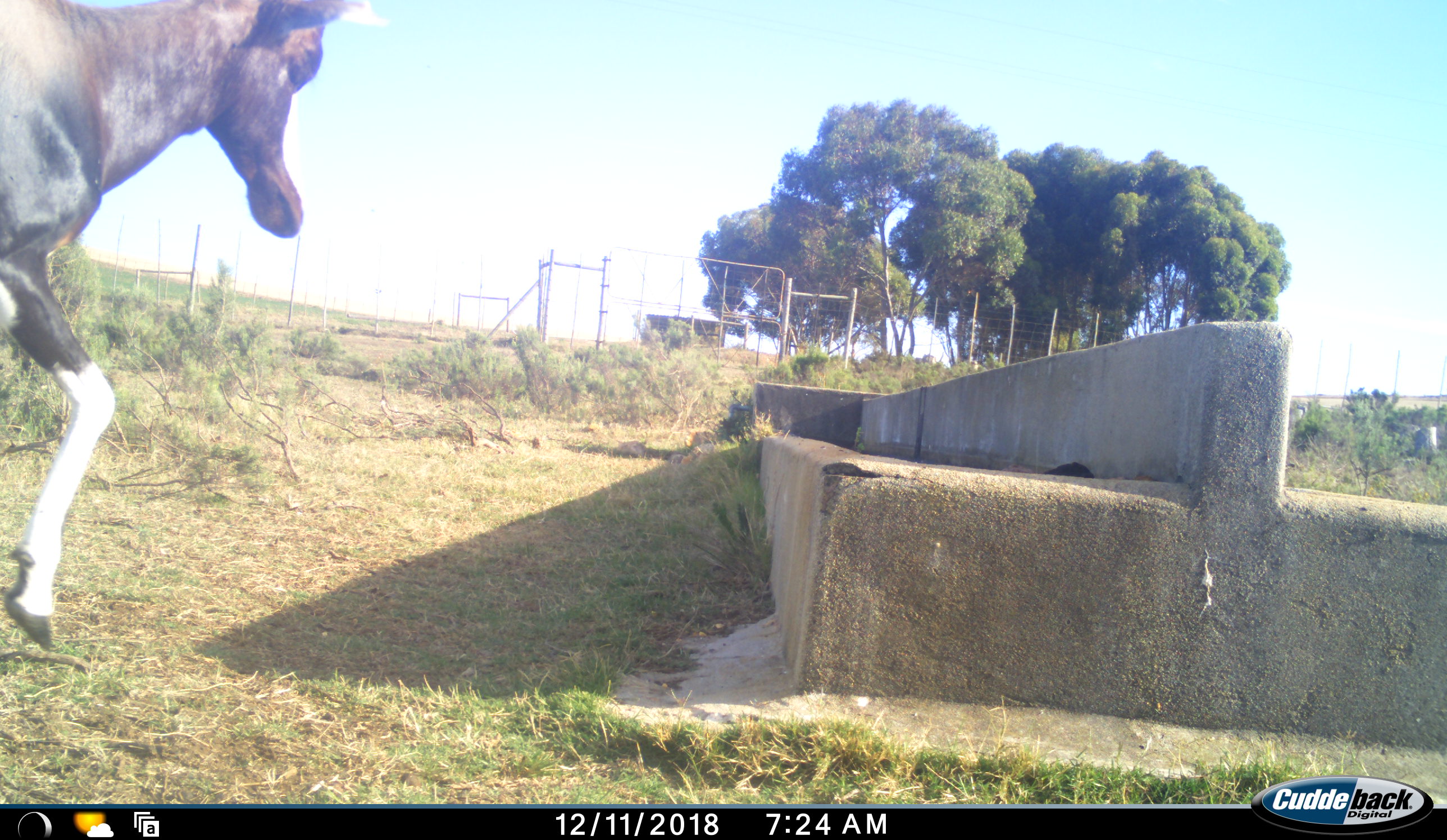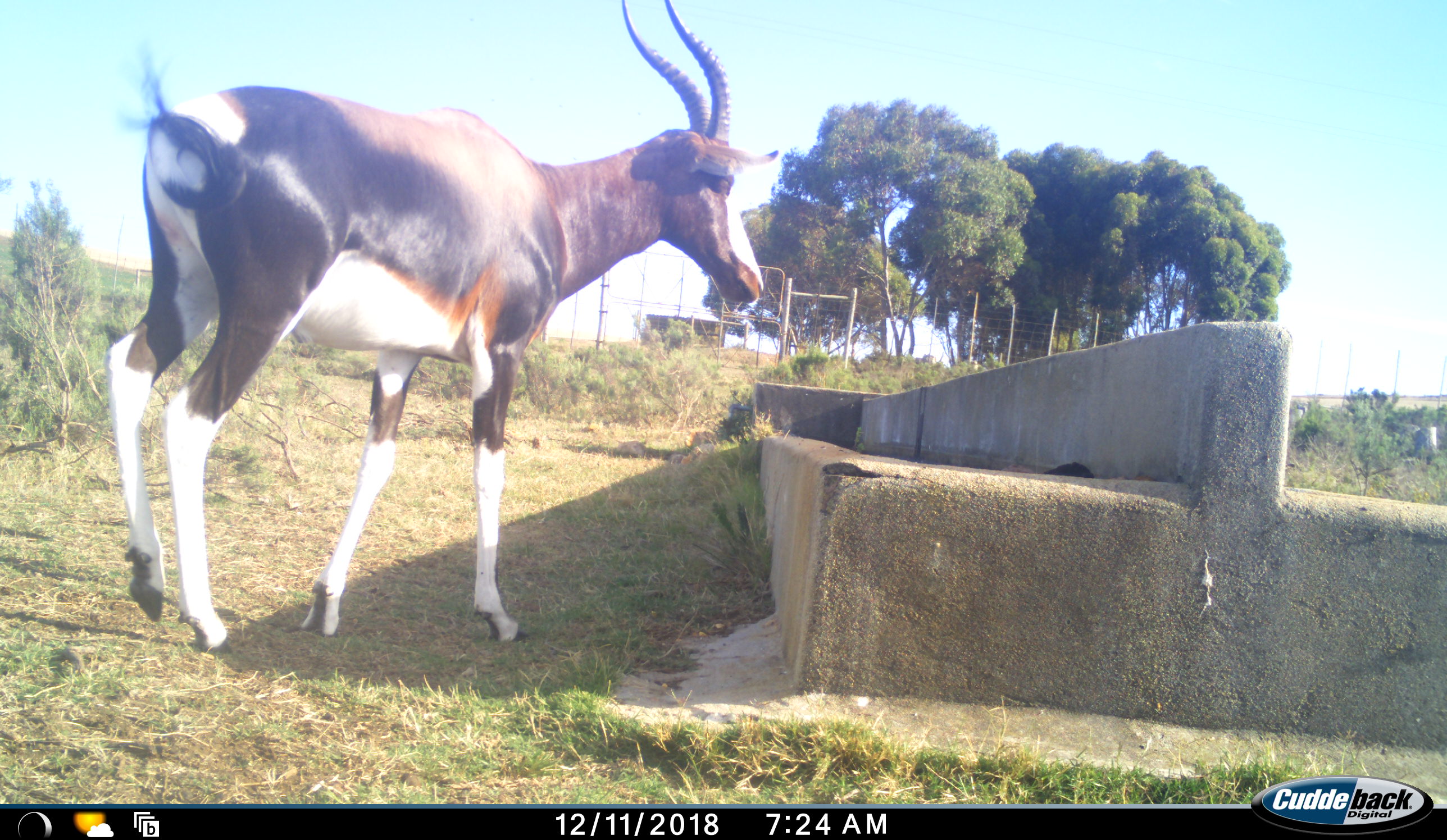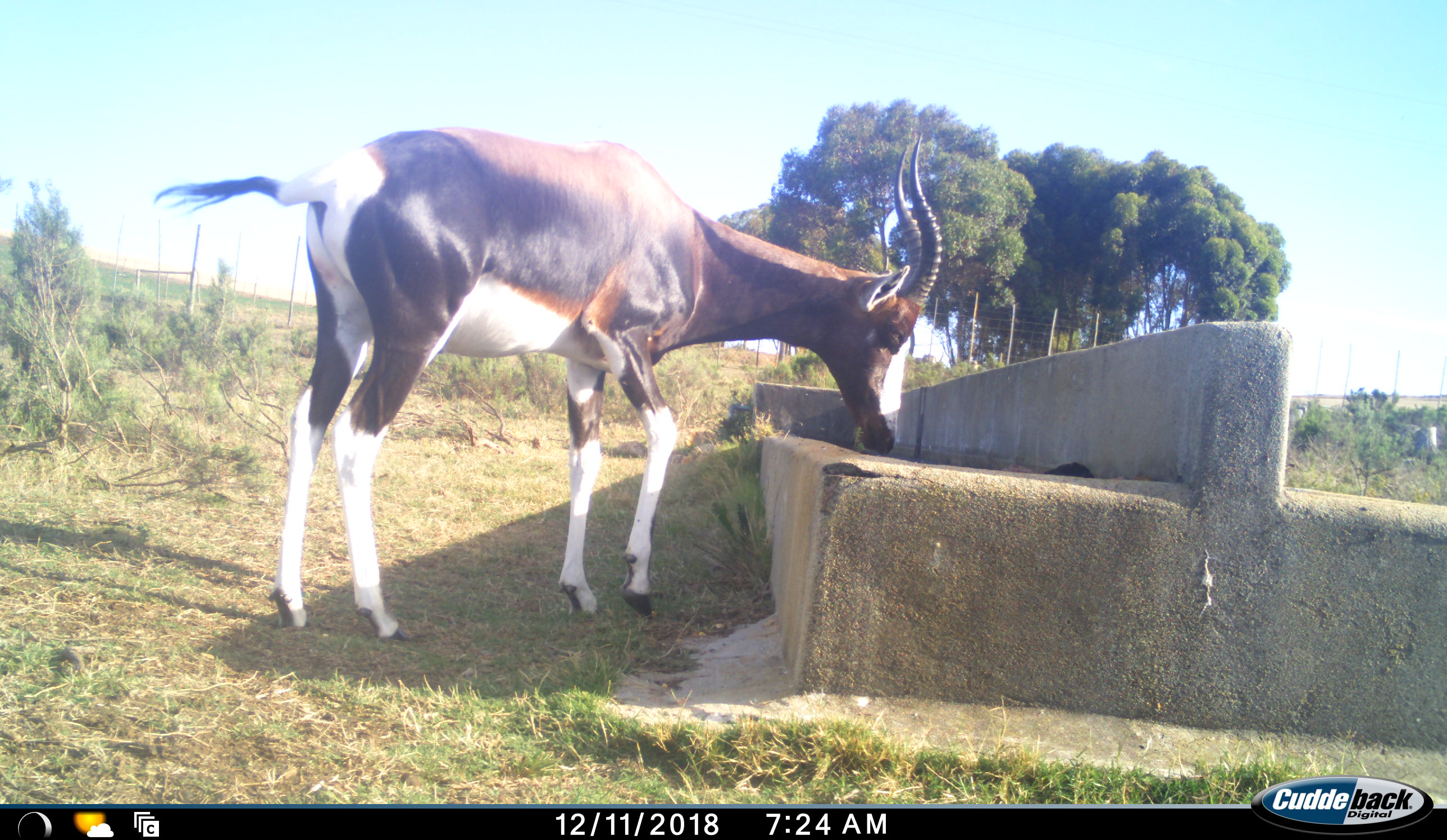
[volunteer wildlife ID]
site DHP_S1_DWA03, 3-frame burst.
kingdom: Animalia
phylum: Chordata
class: Mammalia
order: Artiodactyla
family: Bovidae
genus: Damaliscus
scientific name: Damaliscus pygargus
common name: bontebok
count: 1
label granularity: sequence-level